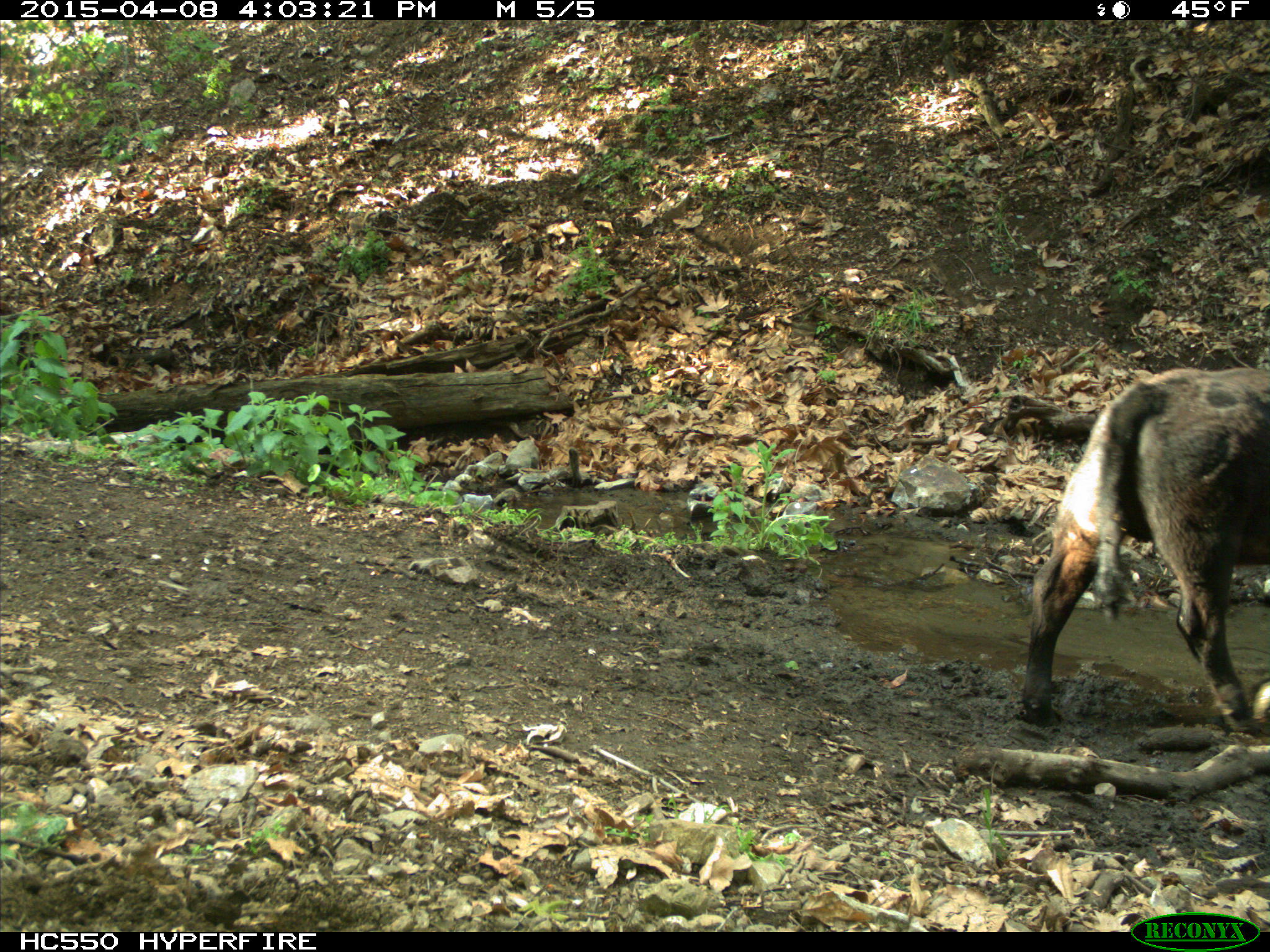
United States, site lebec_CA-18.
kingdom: Animalia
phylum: Chordata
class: Mammalia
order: Artiodactyla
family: Bovidae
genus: Bos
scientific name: Bos taurus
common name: domestic cow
Bos taurus (domestic cow).